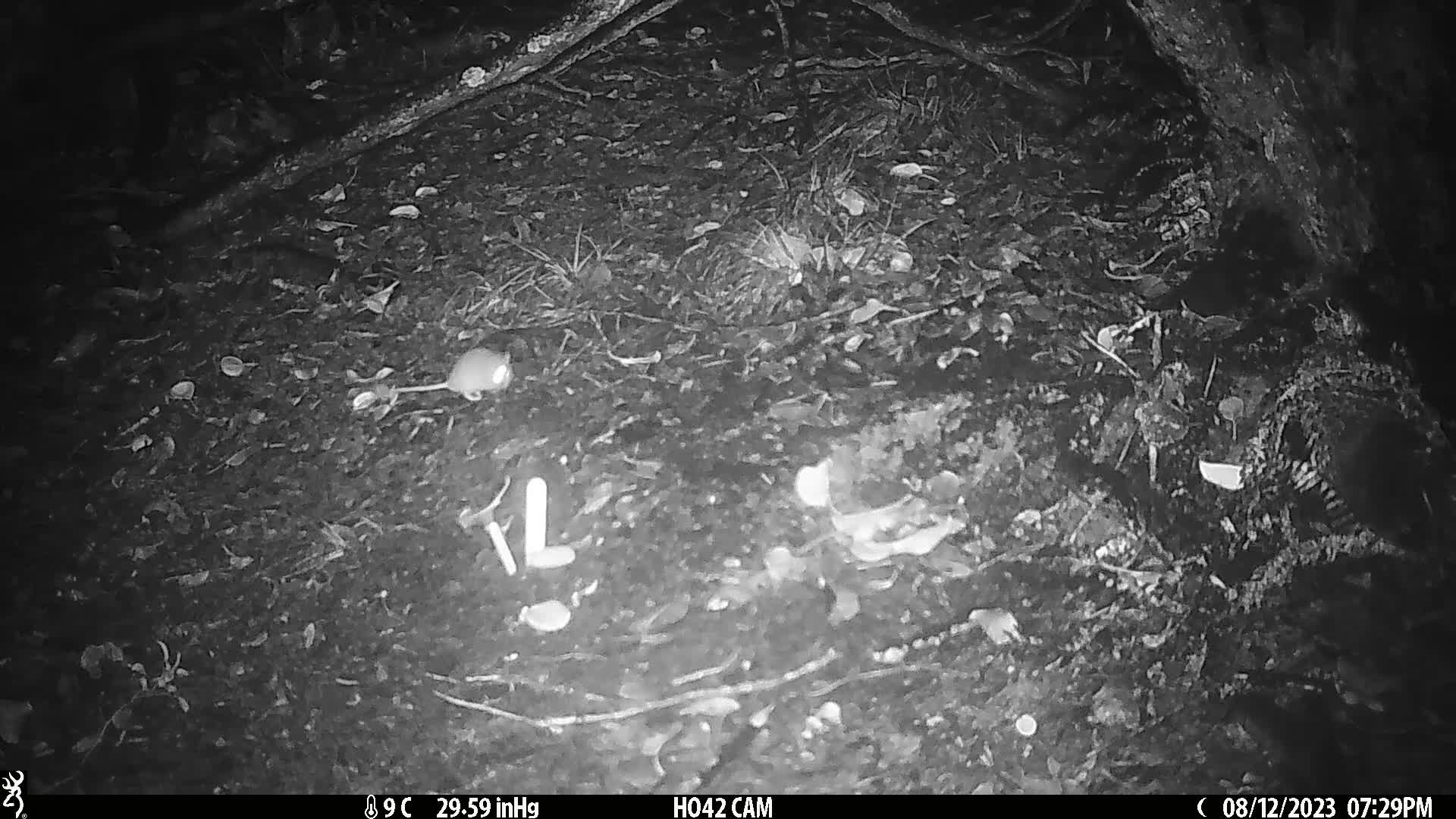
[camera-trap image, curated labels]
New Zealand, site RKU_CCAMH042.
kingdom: Animalia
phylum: Chordata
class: Mammalia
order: Rodentia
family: Muridae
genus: Rattus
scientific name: Rattus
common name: rat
Rat (Rattus).